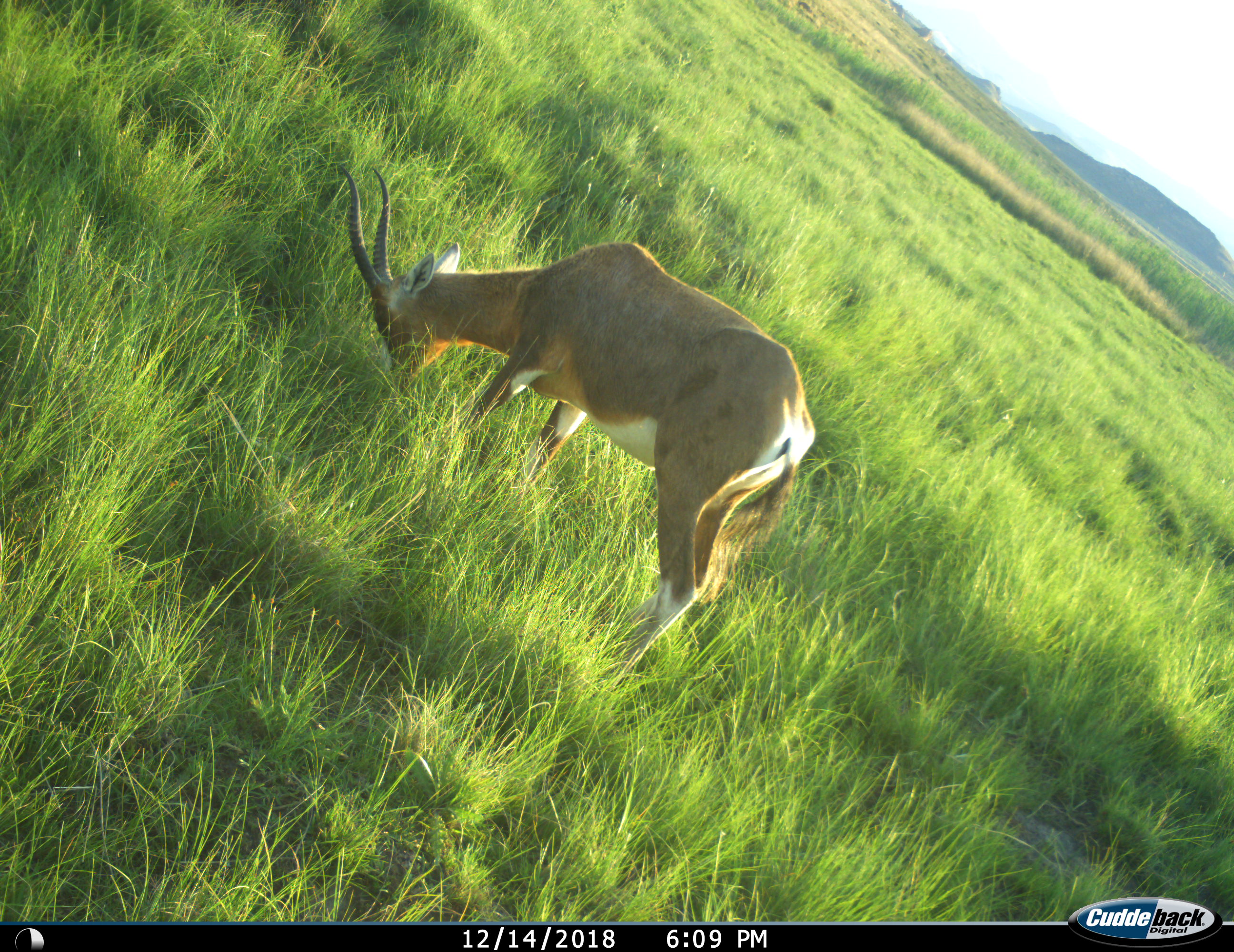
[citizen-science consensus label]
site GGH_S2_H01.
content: unidentified animal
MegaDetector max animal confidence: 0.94